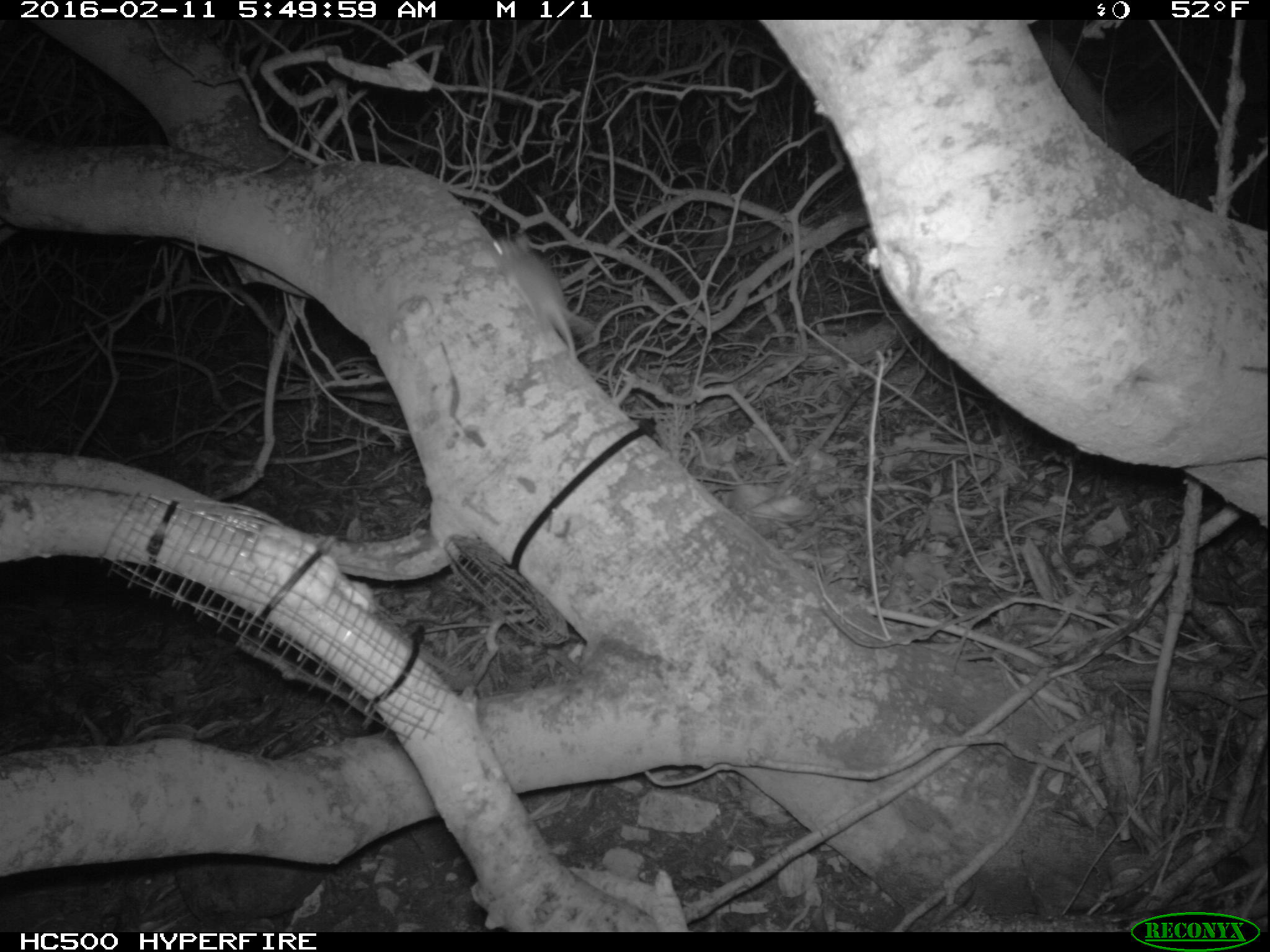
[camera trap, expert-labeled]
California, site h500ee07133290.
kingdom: Animalia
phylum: Chordata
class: Mammalia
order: Rodentia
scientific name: Rodentia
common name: rodent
Rodent (Rodentia).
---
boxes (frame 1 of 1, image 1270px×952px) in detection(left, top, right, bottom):
rodent: detection(493, 231, 595, 361)